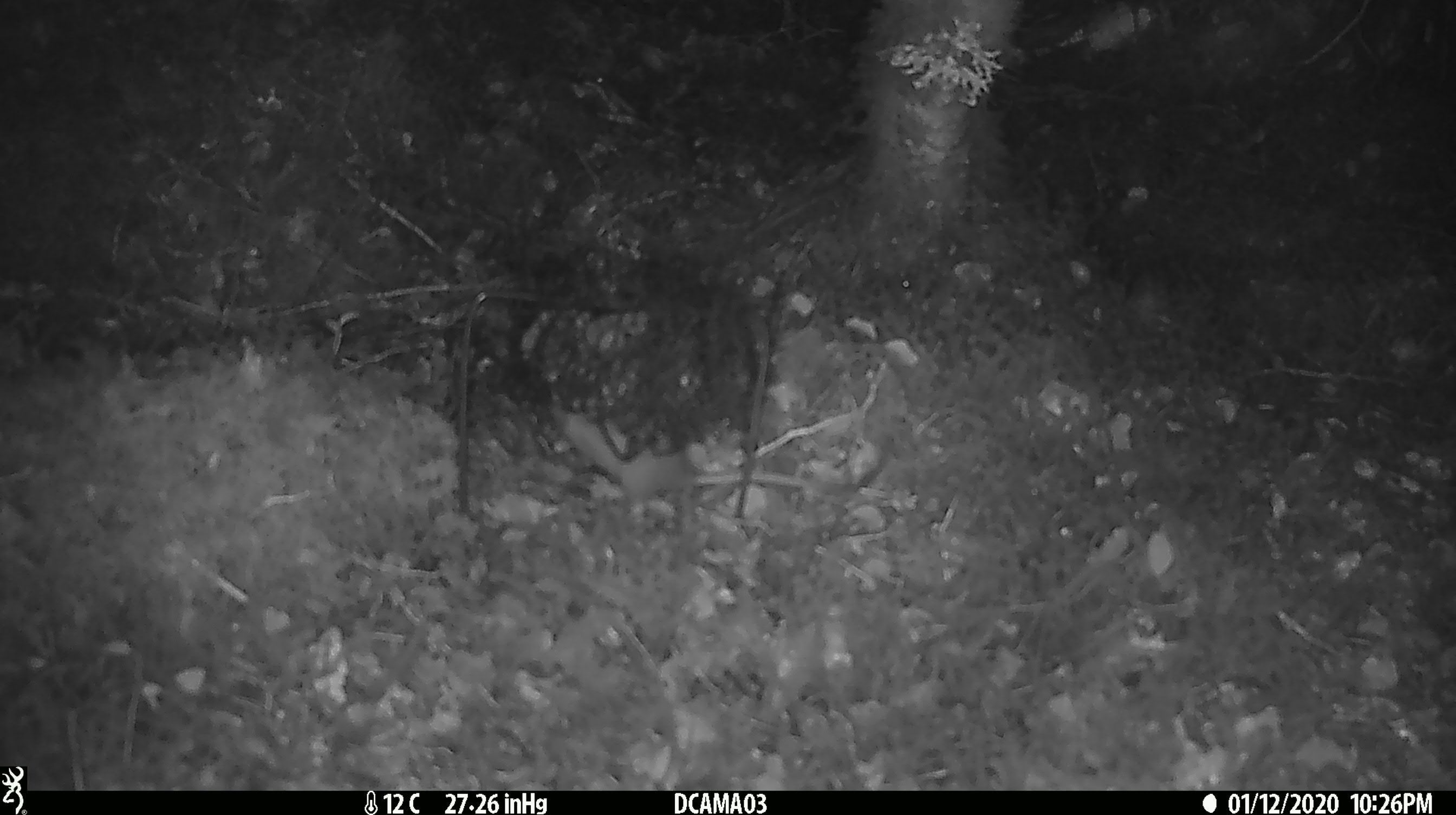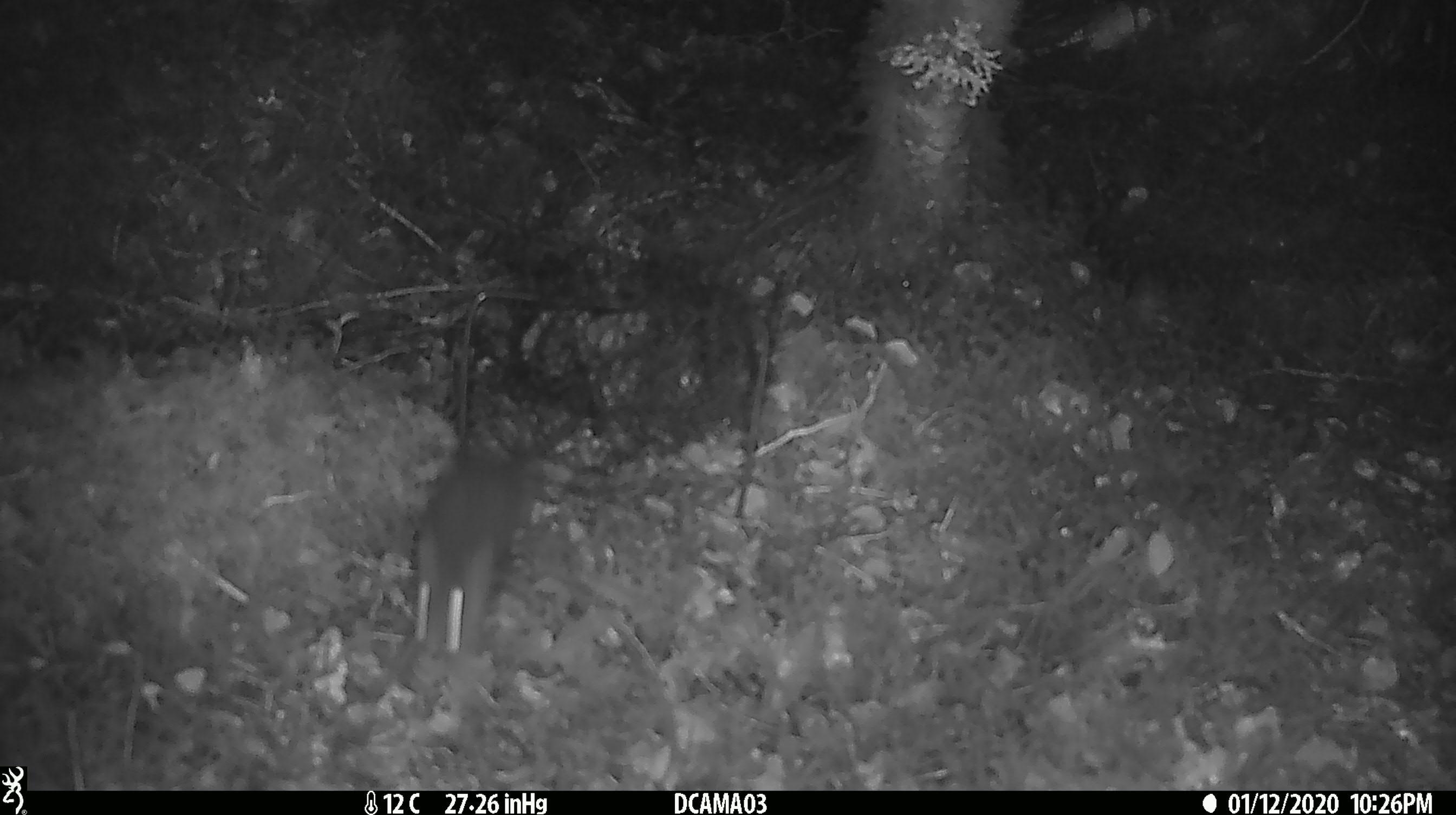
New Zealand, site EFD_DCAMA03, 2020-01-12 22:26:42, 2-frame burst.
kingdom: Animalia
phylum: Chordata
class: Mammalia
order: Rodentia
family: Muridae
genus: Rattus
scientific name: Rattus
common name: rat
Rat (Rattus).